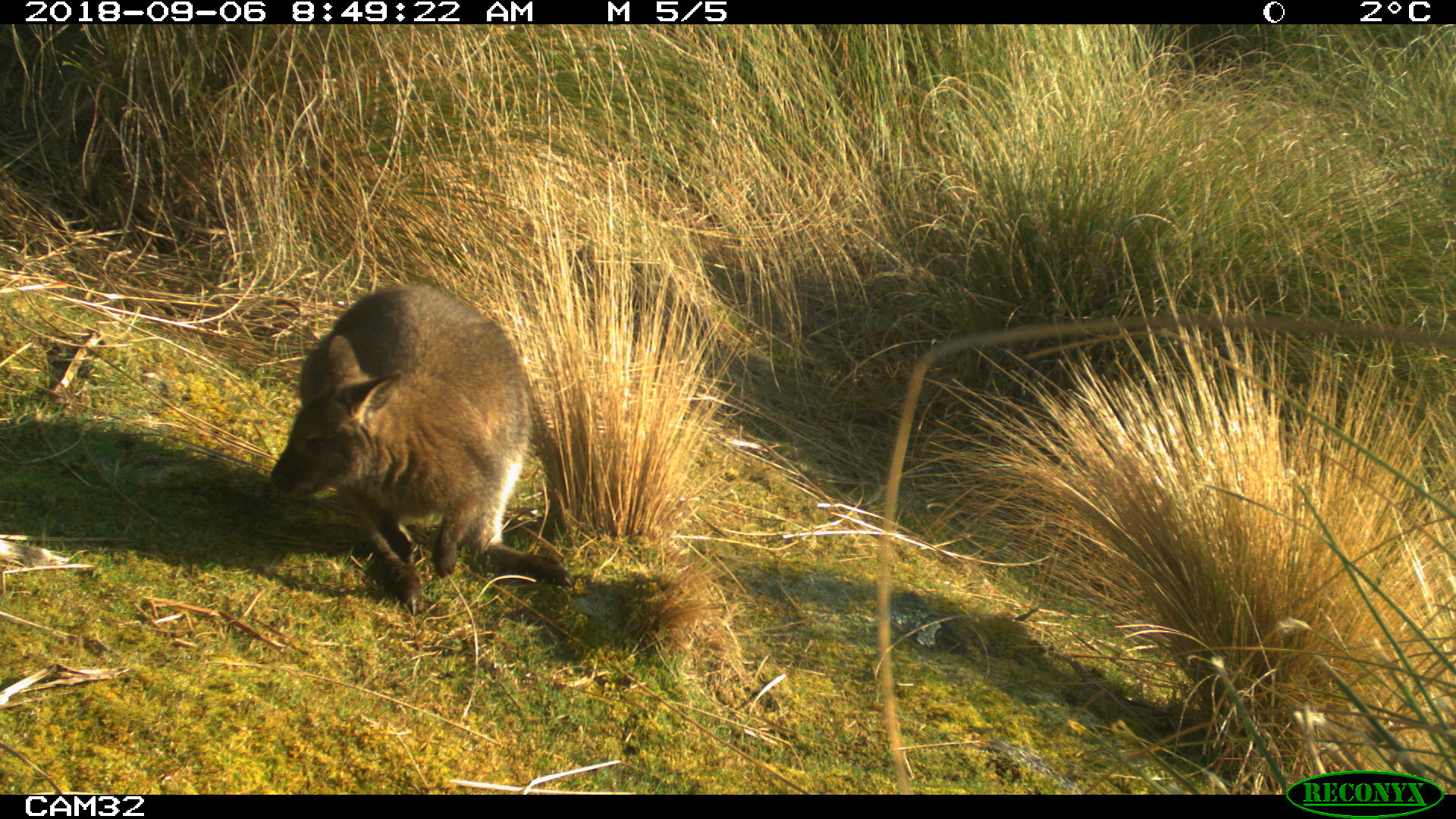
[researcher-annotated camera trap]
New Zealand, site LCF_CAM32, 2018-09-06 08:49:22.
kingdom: Animalia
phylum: Chordata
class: Mammalia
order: Diprotodontia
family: Macropodidae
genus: Notamacropus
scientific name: Notamacropus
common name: wallaby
Wallaby (Notamacropus).